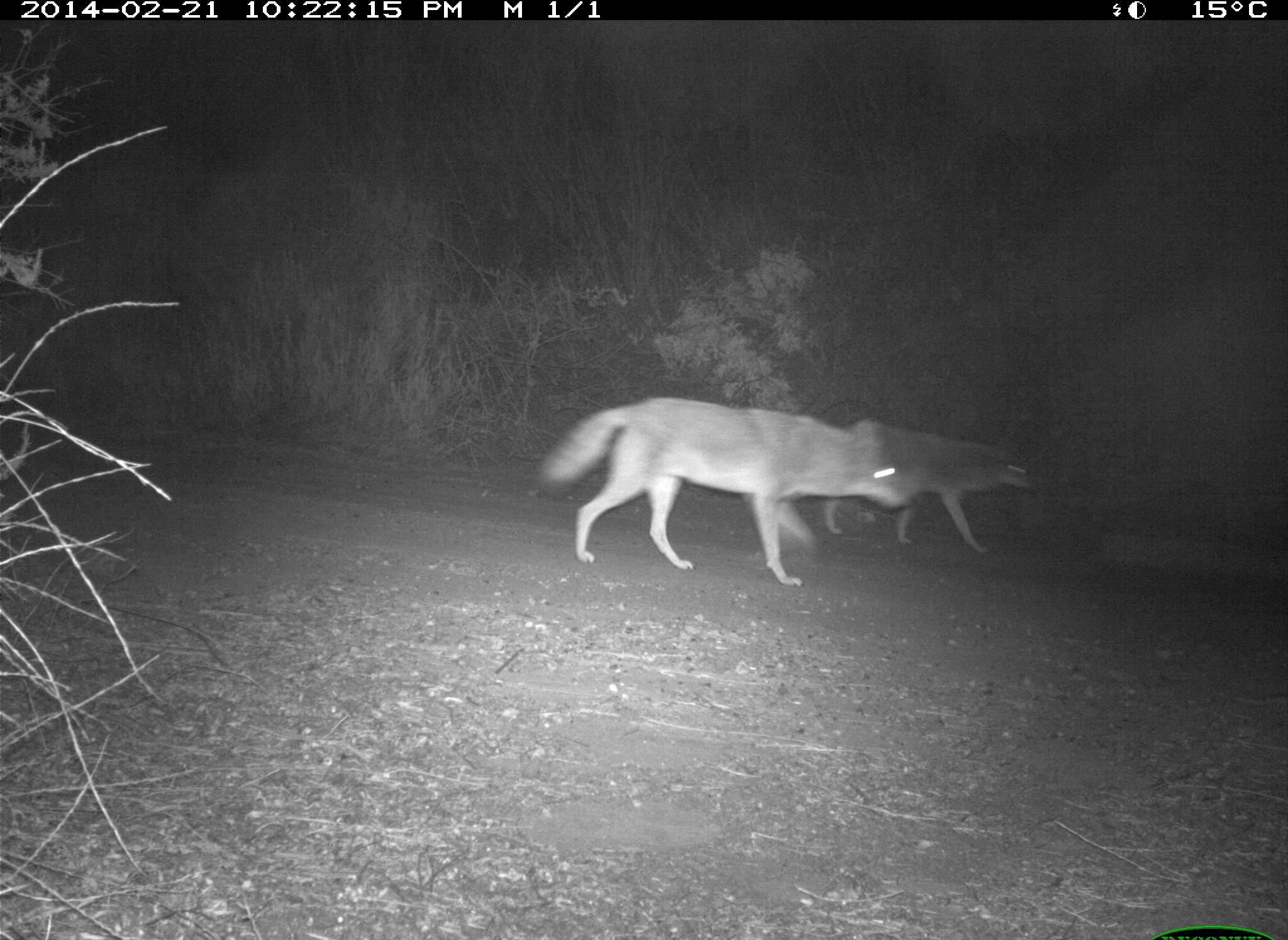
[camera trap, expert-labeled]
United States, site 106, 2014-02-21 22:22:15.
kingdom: Animalia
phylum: Chordata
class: Mammalia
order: Carnivora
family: Canidae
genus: Canis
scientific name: Canis latrans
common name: coyote